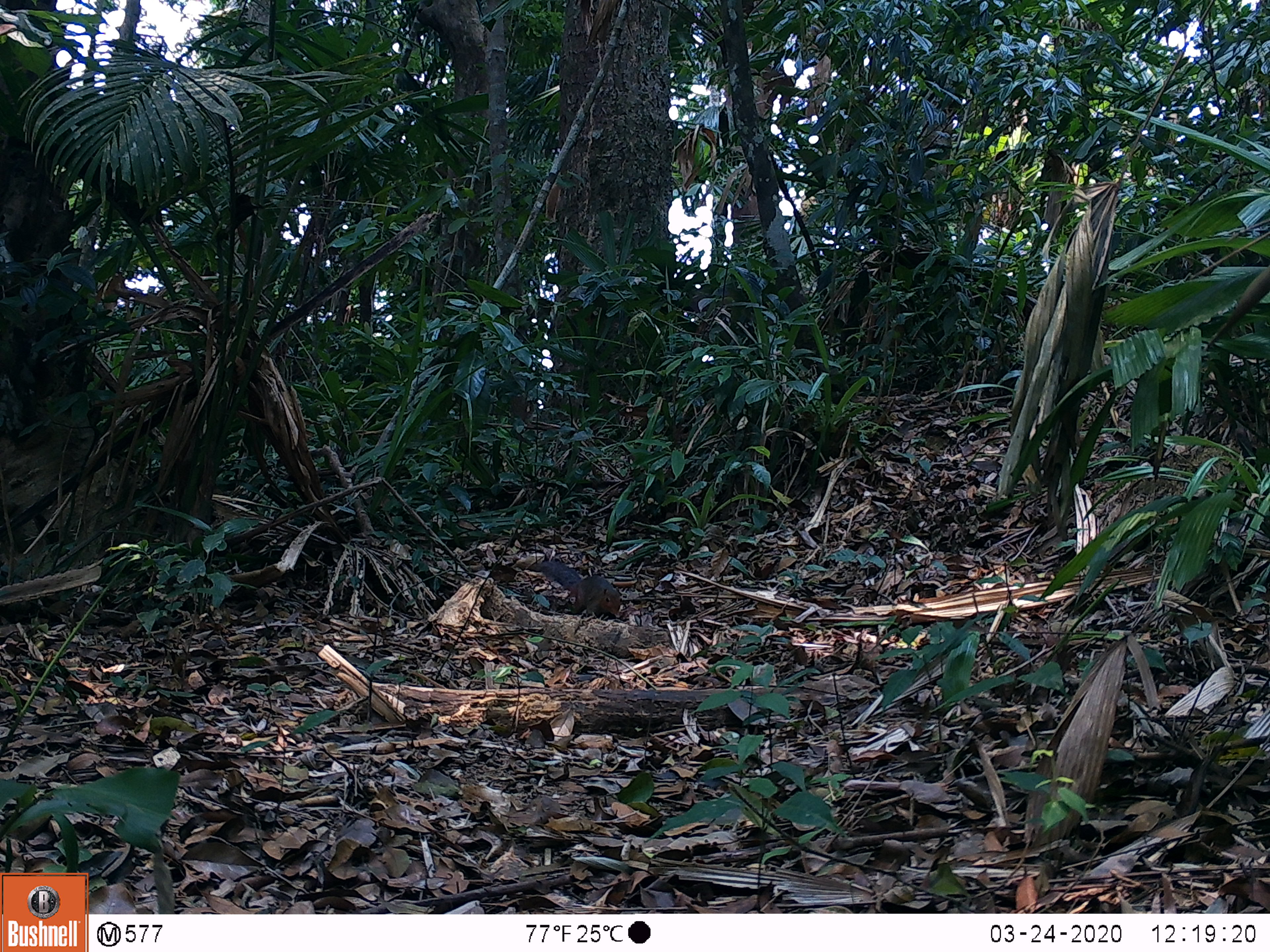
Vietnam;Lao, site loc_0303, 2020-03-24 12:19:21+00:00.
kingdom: Animalia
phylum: Chordata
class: Mammalia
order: Rodentia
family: Sciuridae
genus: Dremomys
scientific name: Dremomys rufigenis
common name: red-cheeked squirrel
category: red cheeked squirrel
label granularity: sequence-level